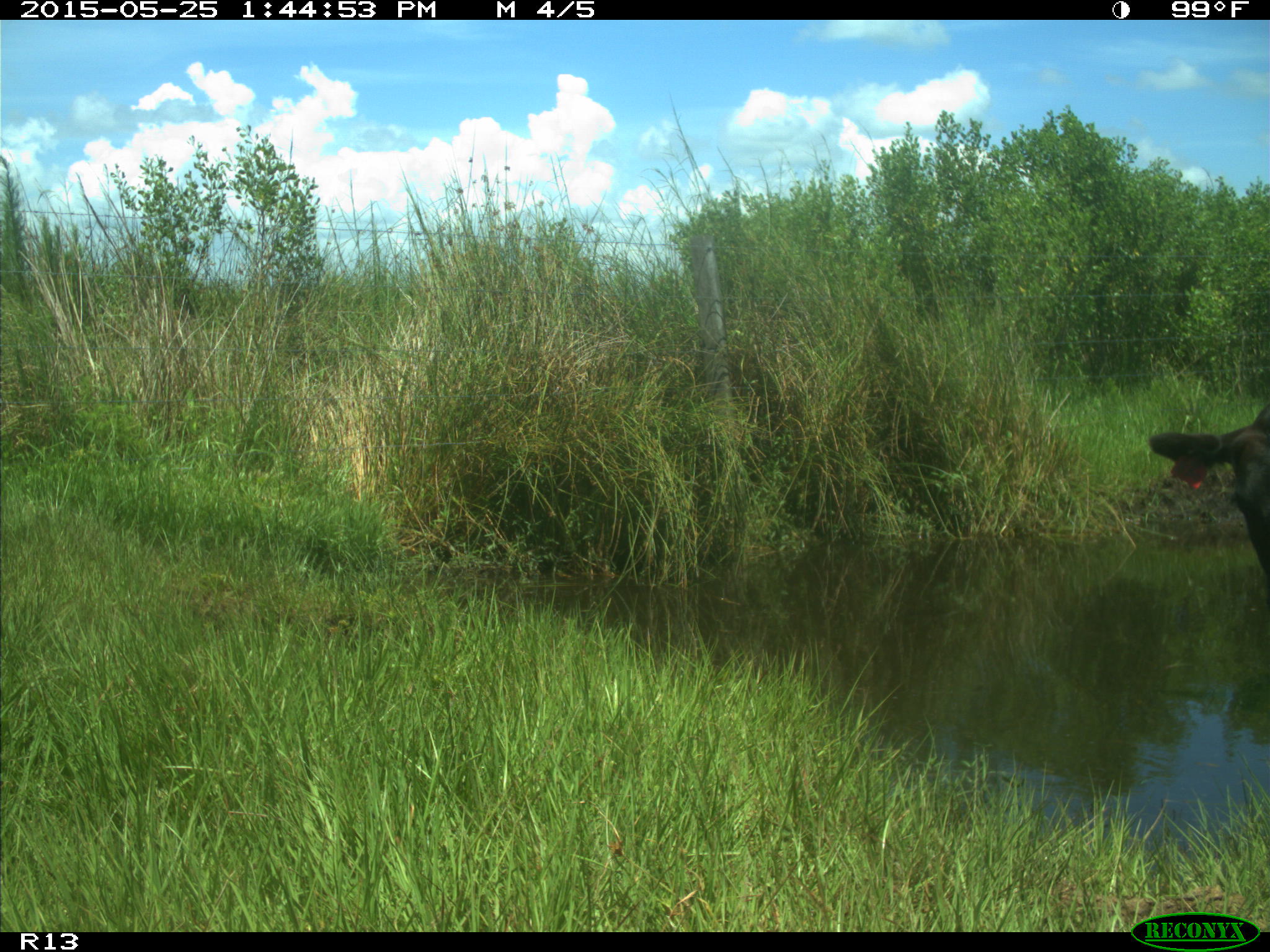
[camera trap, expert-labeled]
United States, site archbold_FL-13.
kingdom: Animalia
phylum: Chordata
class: Mammalia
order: Artiodactyla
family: Bovidae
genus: Bos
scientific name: Bos taurus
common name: domestic cow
Bos taurus (domestic cow).